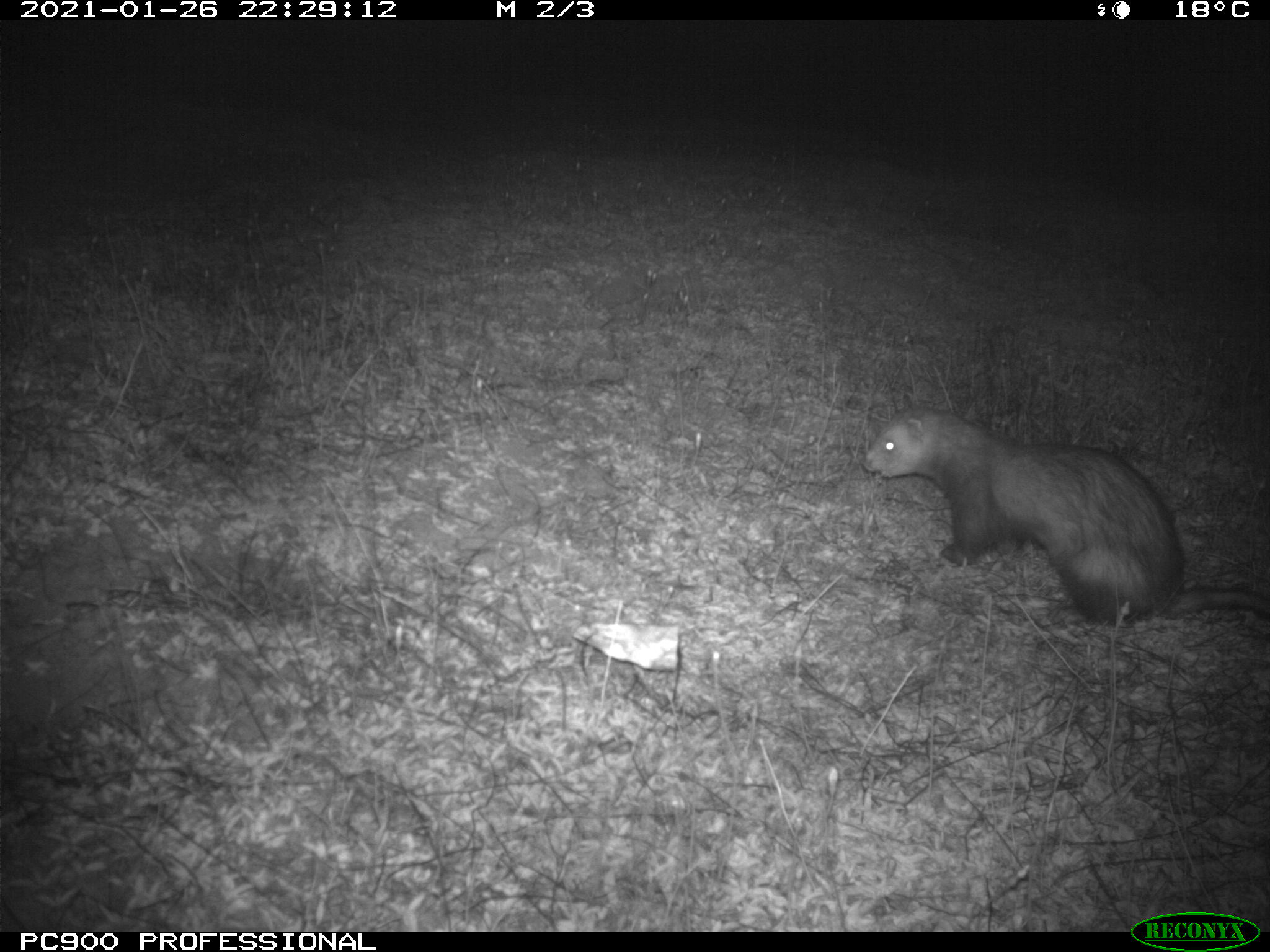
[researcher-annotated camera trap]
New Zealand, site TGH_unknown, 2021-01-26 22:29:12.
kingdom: Animalia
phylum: Chordata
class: Mammalia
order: Carnivora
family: Mustelidae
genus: Mustela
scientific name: Mustela furo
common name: ferret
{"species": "ferret (Mustela furo)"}